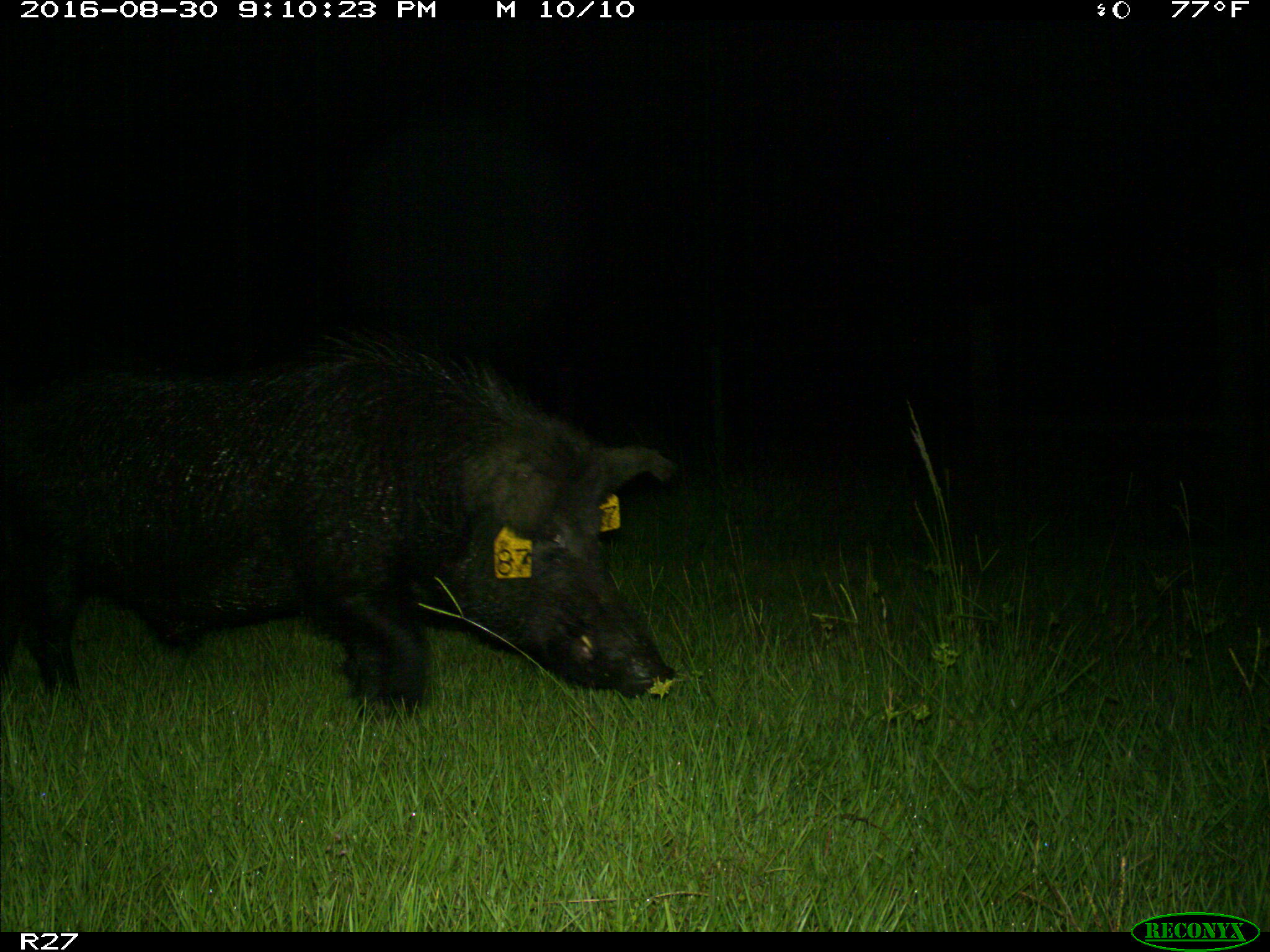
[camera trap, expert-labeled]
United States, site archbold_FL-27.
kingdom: Animalia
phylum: Chordata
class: Mammalia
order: Artiodactyla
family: Suidae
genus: Sus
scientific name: Sus scrofa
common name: wild boar